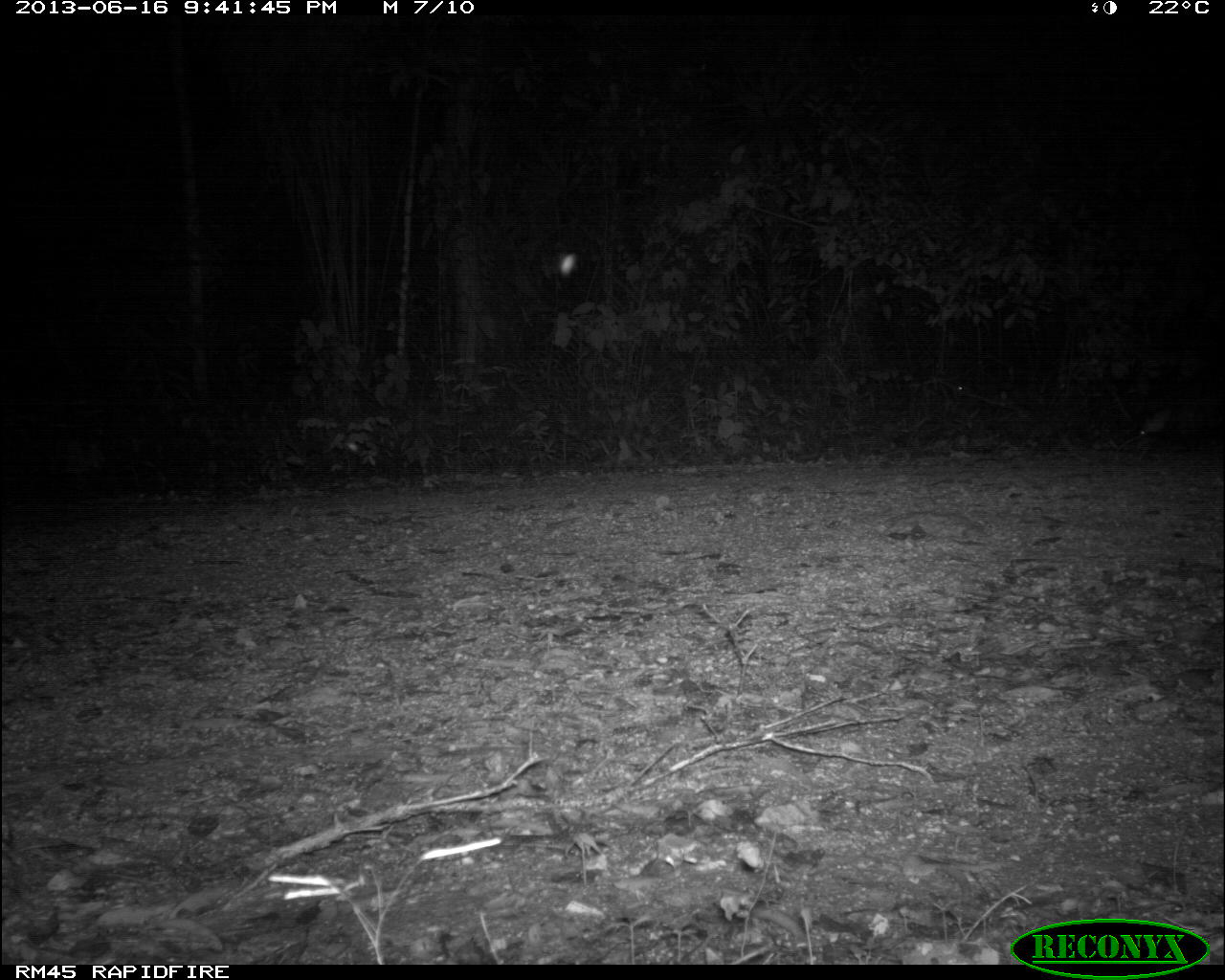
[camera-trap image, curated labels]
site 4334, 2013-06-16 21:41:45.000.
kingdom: Animalia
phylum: Chordata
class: Mammalia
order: Didelphimorphia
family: Didelphidae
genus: Didelphis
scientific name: Didelphis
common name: american opossums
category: didelphis sp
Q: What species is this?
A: Didelphis sp (american opossums) (Didelphis).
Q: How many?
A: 1.